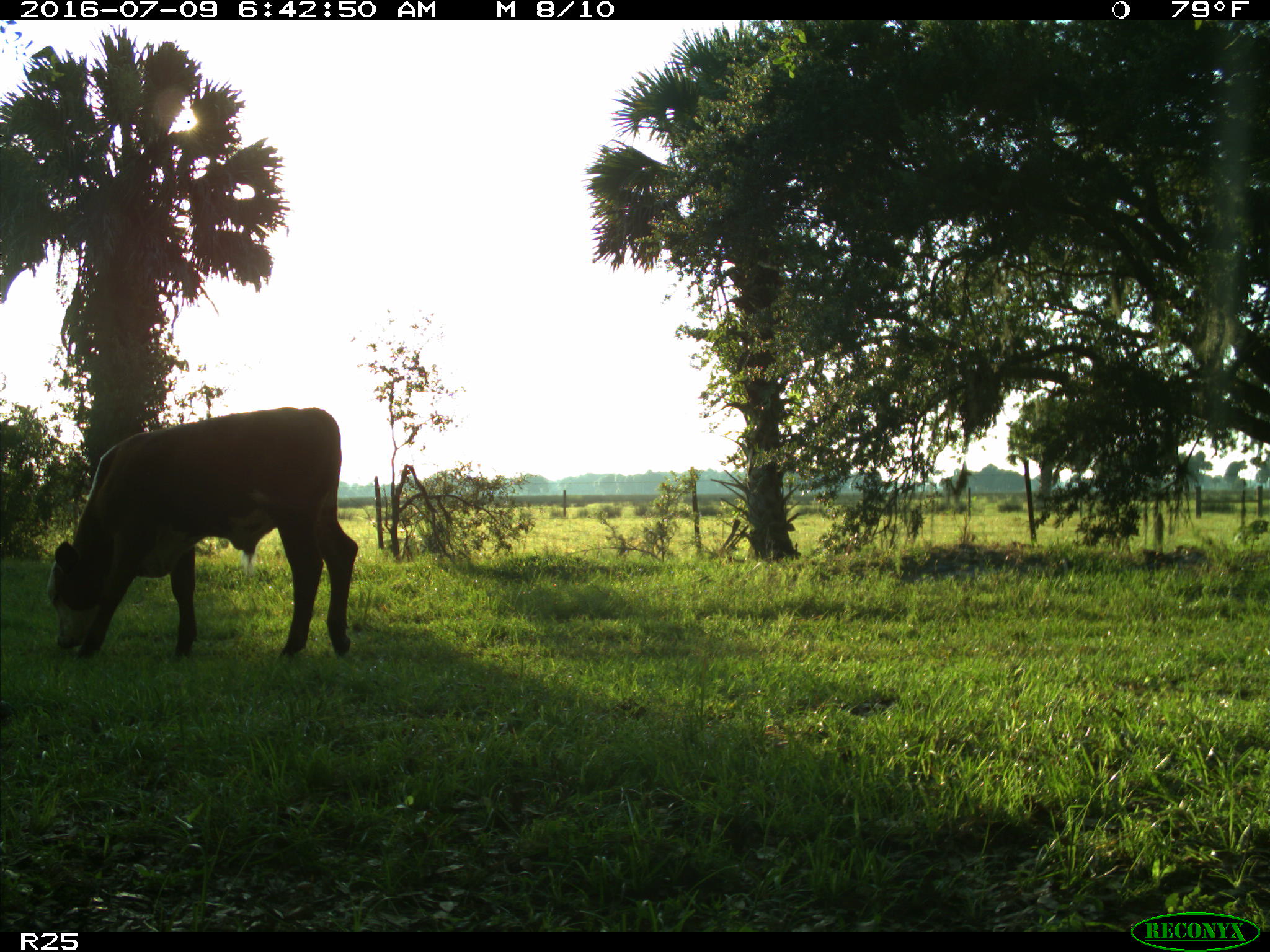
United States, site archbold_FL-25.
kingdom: Animalia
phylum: Chordata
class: Mammalia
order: Artiodactyla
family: Bovidae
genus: Bos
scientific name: Bos taurus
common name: domestic cow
Bos taurus (domestic cow).